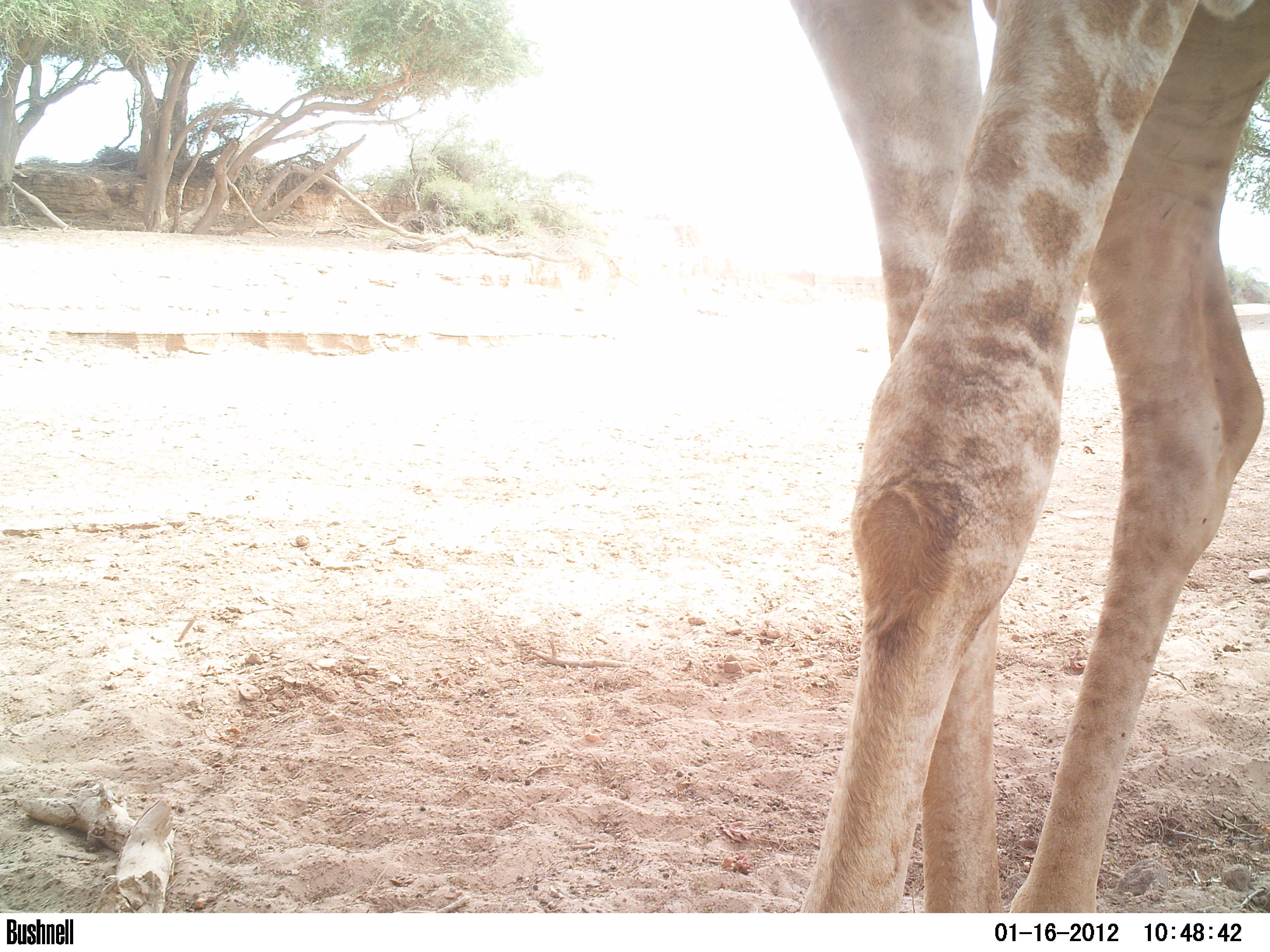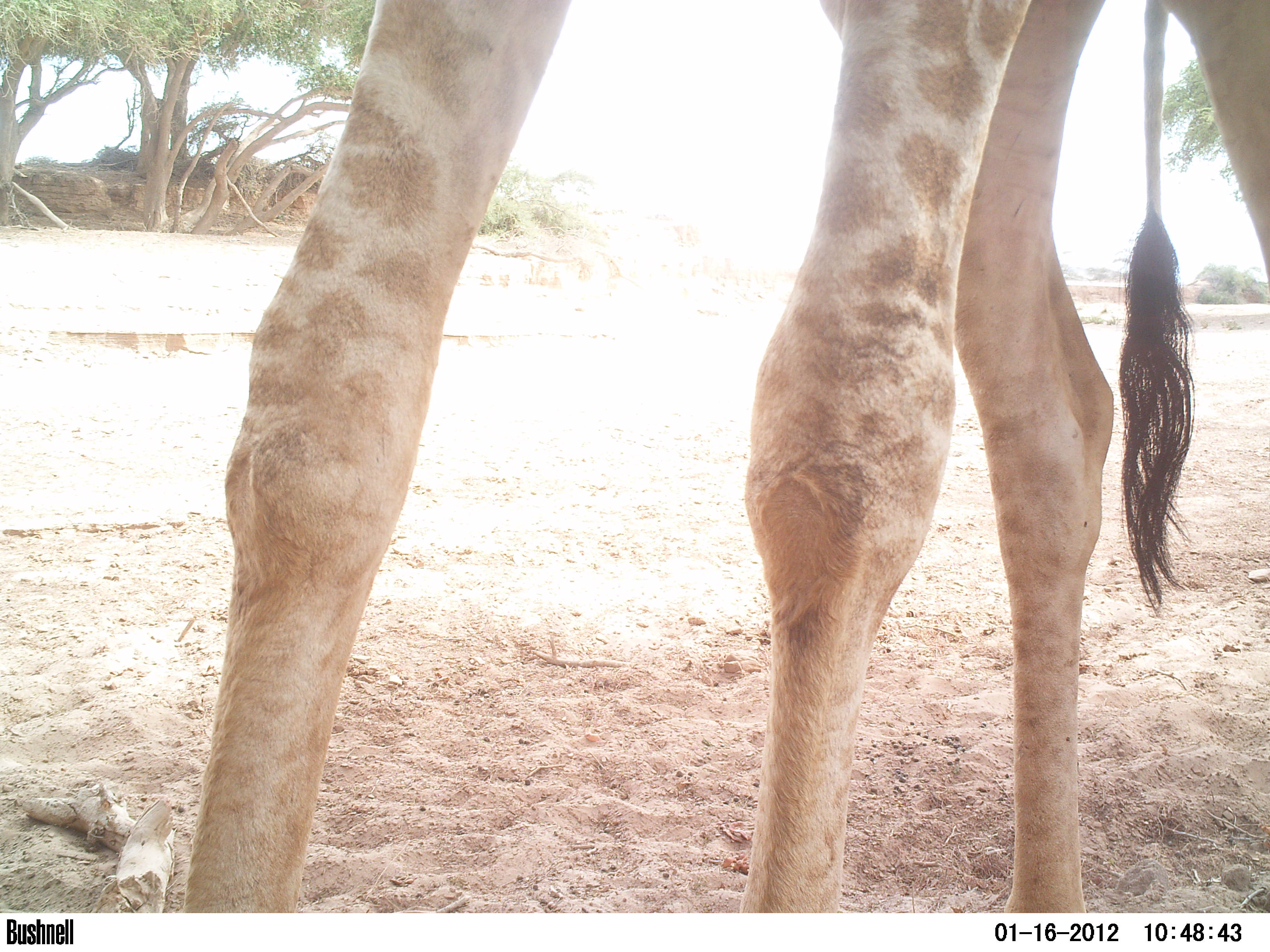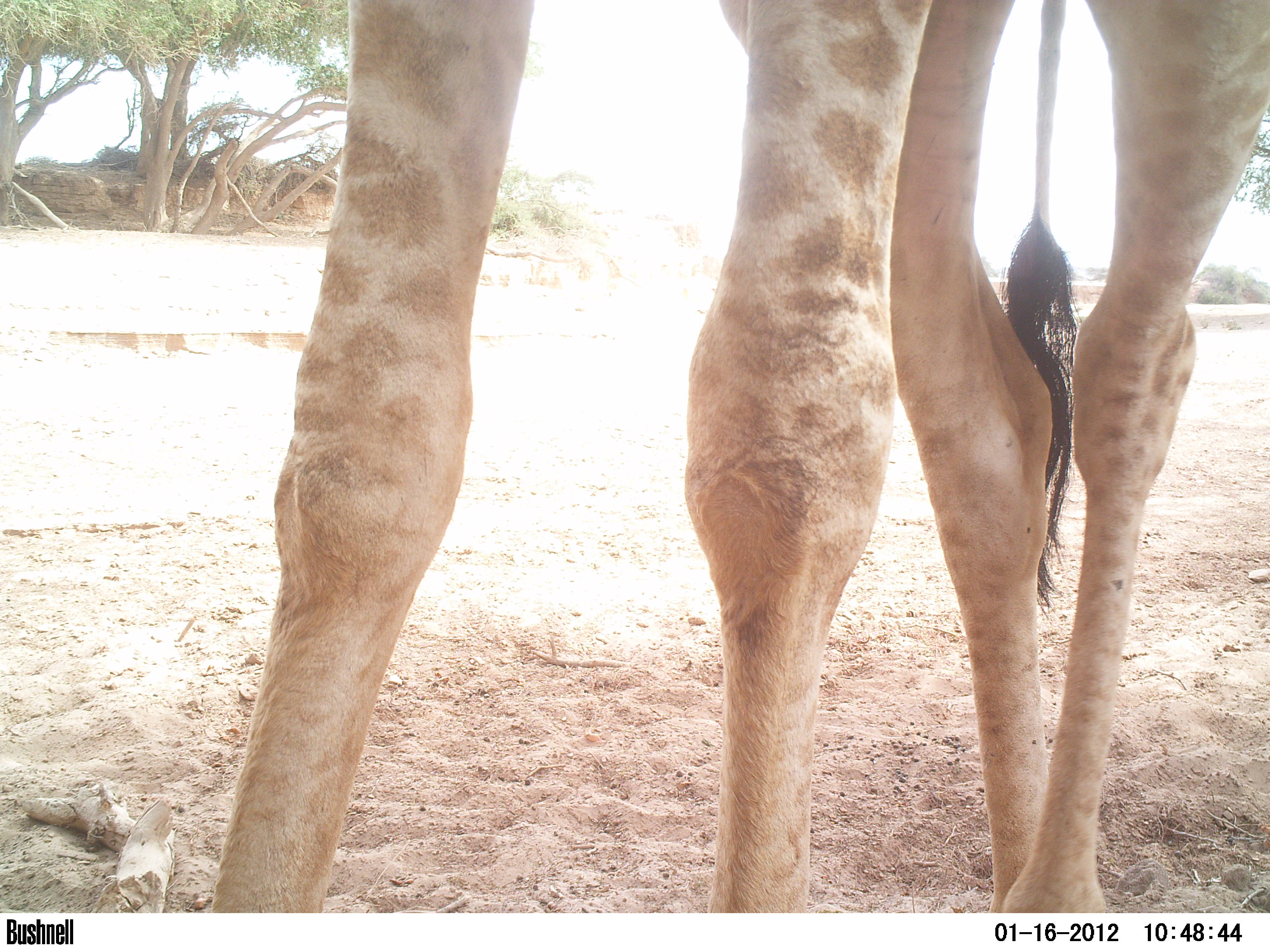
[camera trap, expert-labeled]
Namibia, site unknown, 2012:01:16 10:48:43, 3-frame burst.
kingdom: Animalia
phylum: Chordata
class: Mammalia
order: Artiodactyla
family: Giraffidae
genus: Giraffa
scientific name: Giraffa camelopardalis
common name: giraffe